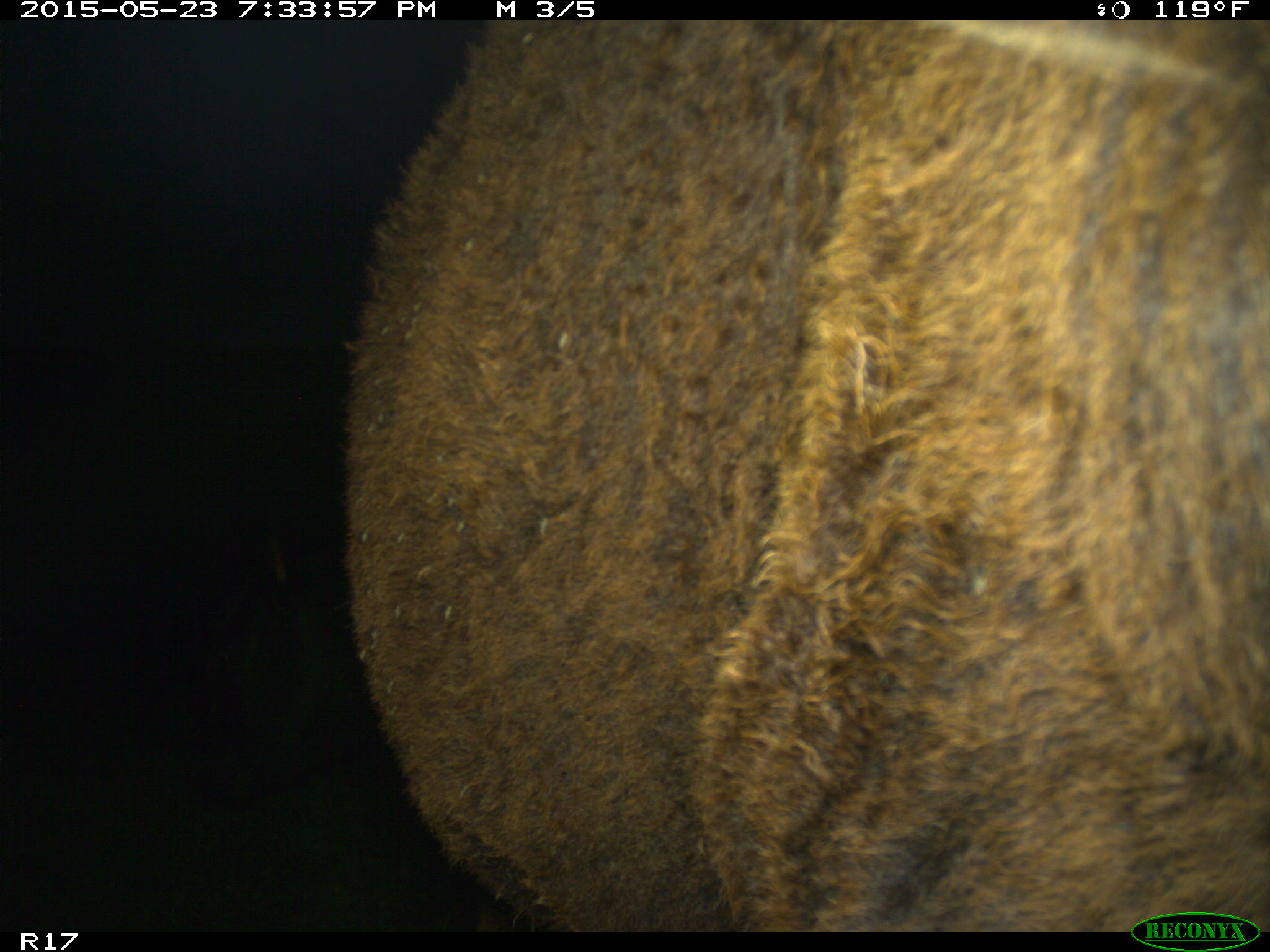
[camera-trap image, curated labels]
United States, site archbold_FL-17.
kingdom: Animalia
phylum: Chordata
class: Mammalia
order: Artiodactyla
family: Bovidae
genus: Bos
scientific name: Bos taurus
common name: domestic cow